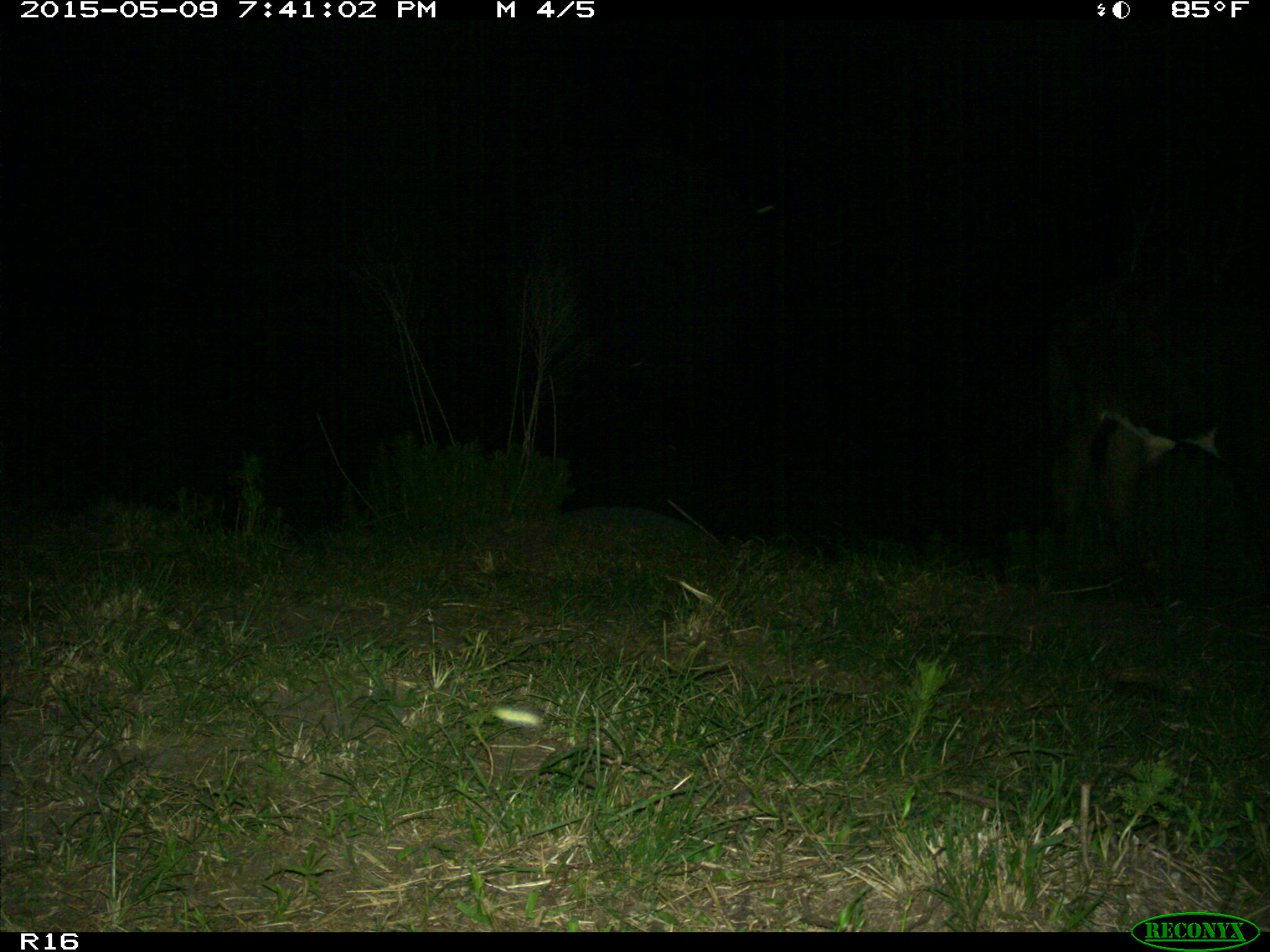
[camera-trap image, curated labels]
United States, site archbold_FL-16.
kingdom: Animalia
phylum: Chordata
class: Mammalia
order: Artiodactyla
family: Bovidae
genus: Bos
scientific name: Bos taurus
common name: domestic cow